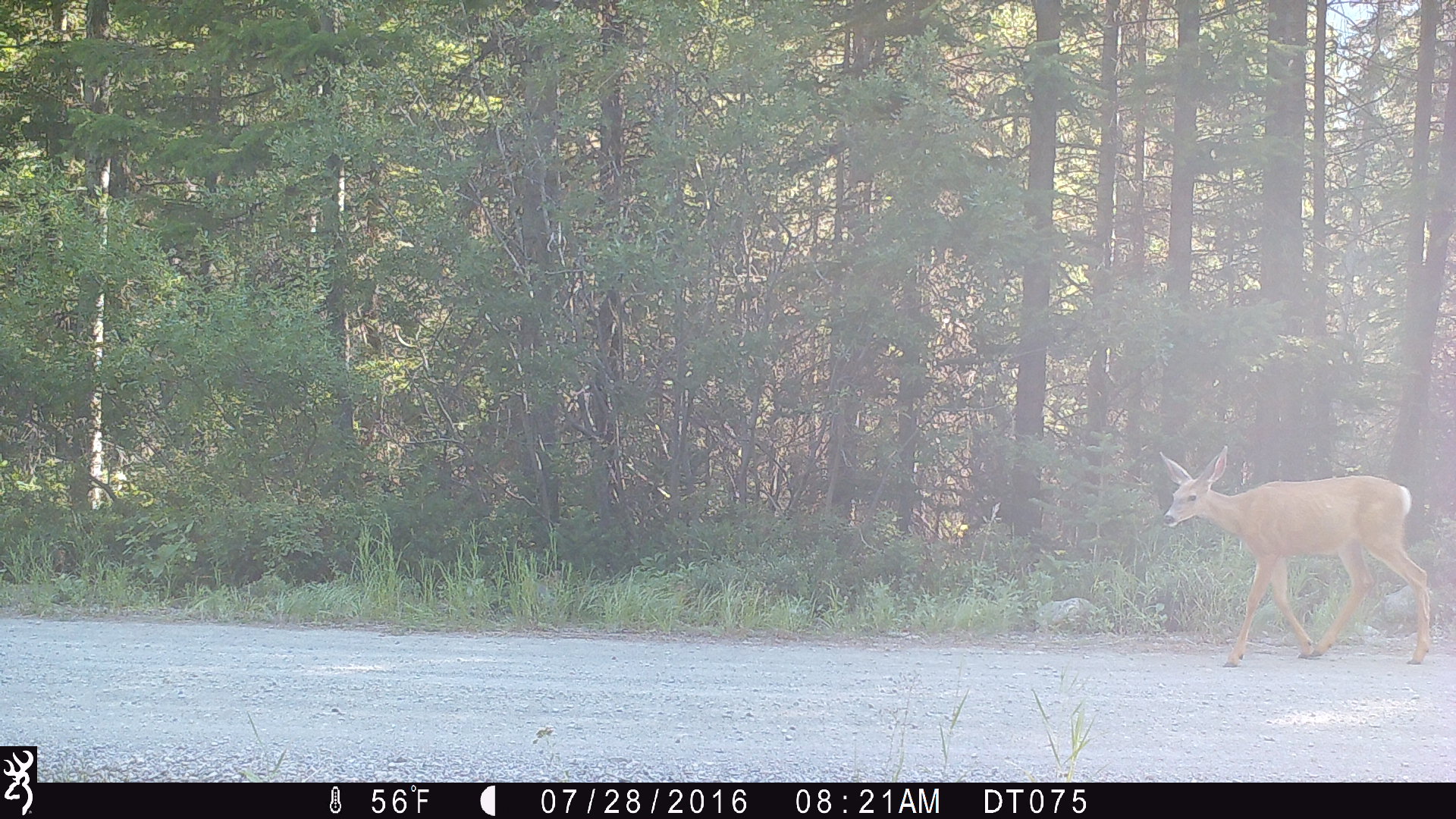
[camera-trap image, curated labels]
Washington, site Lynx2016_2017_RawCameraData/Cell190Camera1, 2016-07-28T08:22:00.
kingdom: Animalia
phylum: Chordata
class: Mammalia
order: Artiodactyla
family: Cervidae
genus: Odocoileus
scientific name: Odocoileus hemionus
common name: mule deer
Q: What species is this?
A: Odocoileus hemionus (mule deer).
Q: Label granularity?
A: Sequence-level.